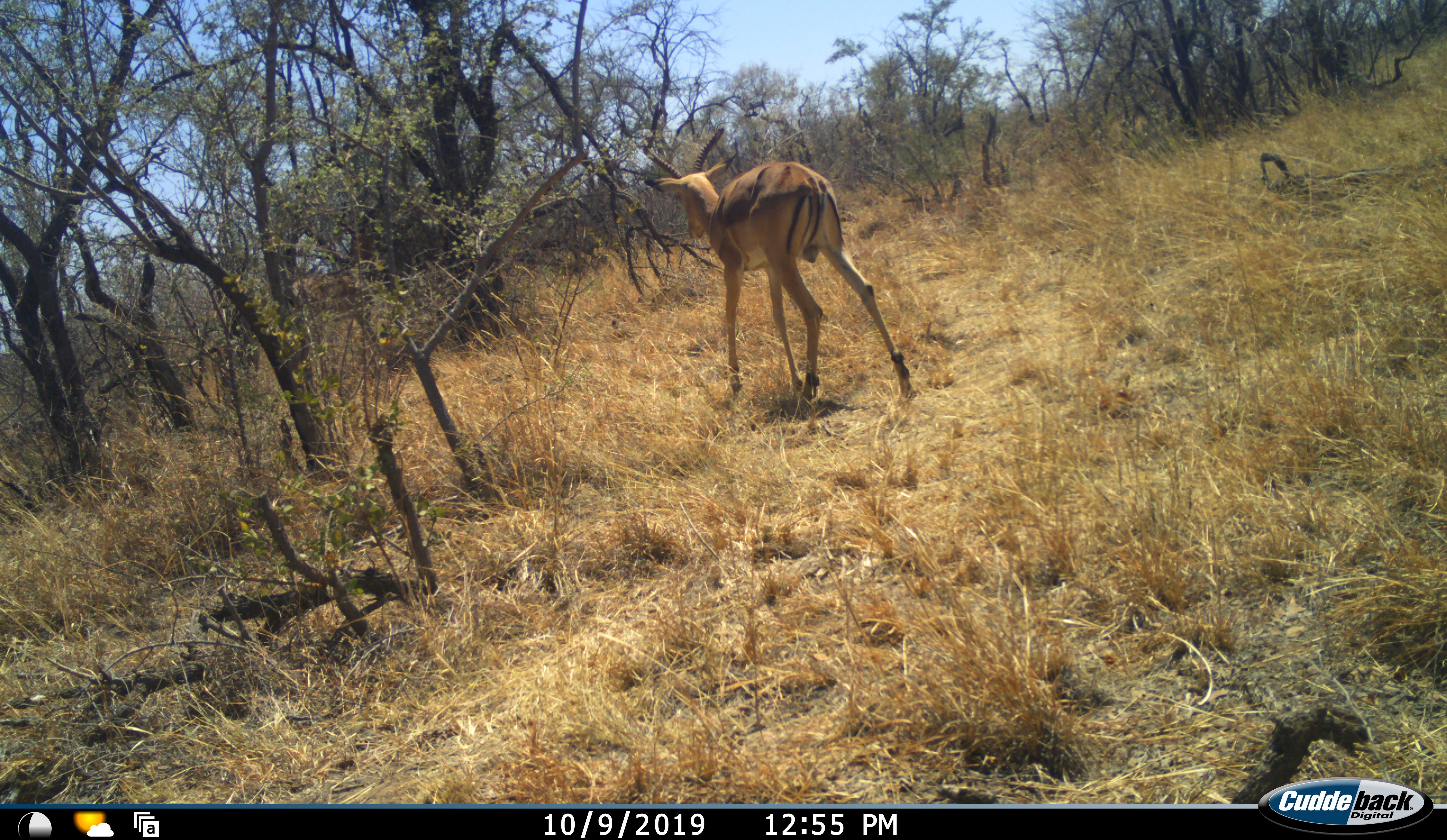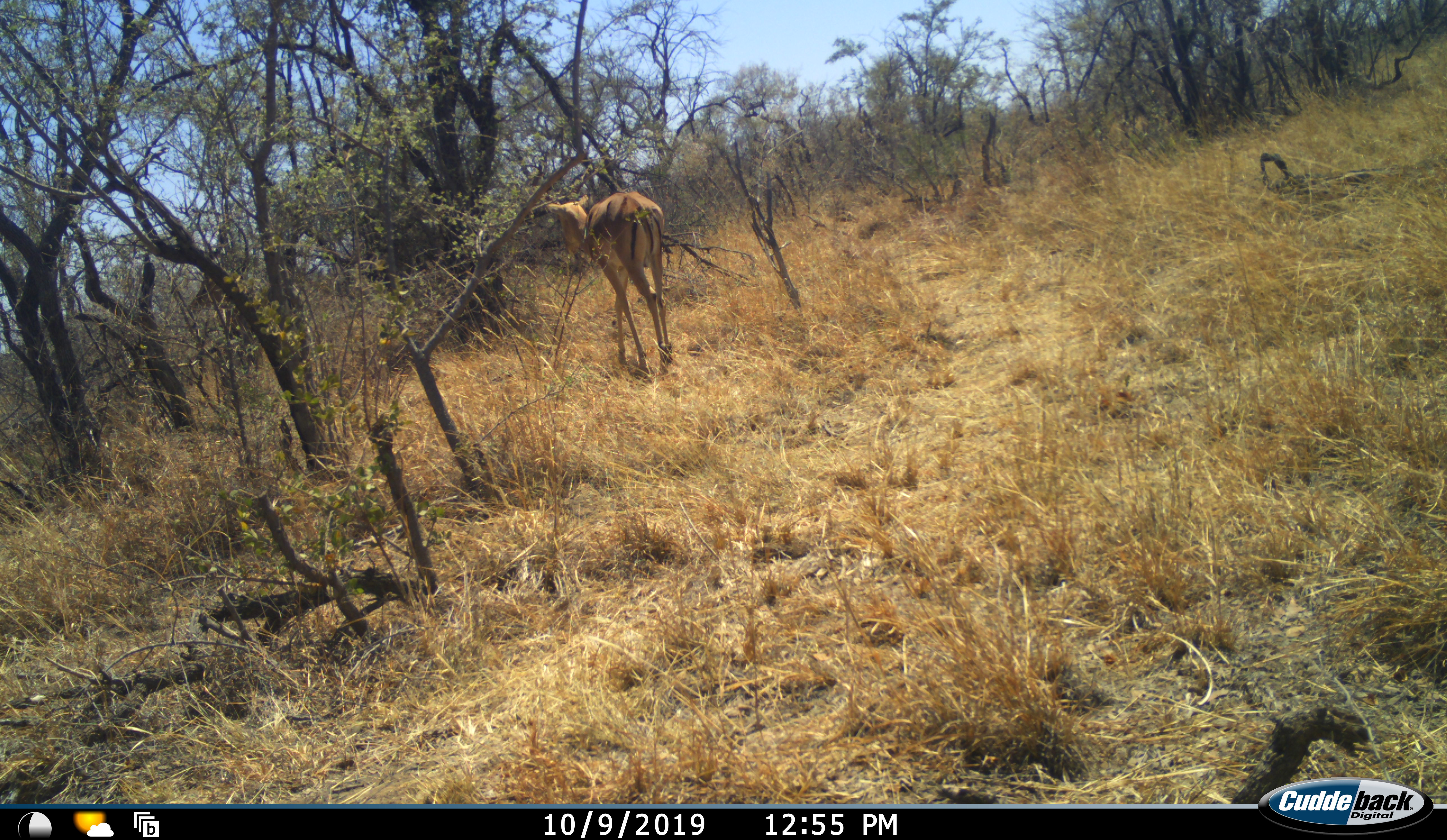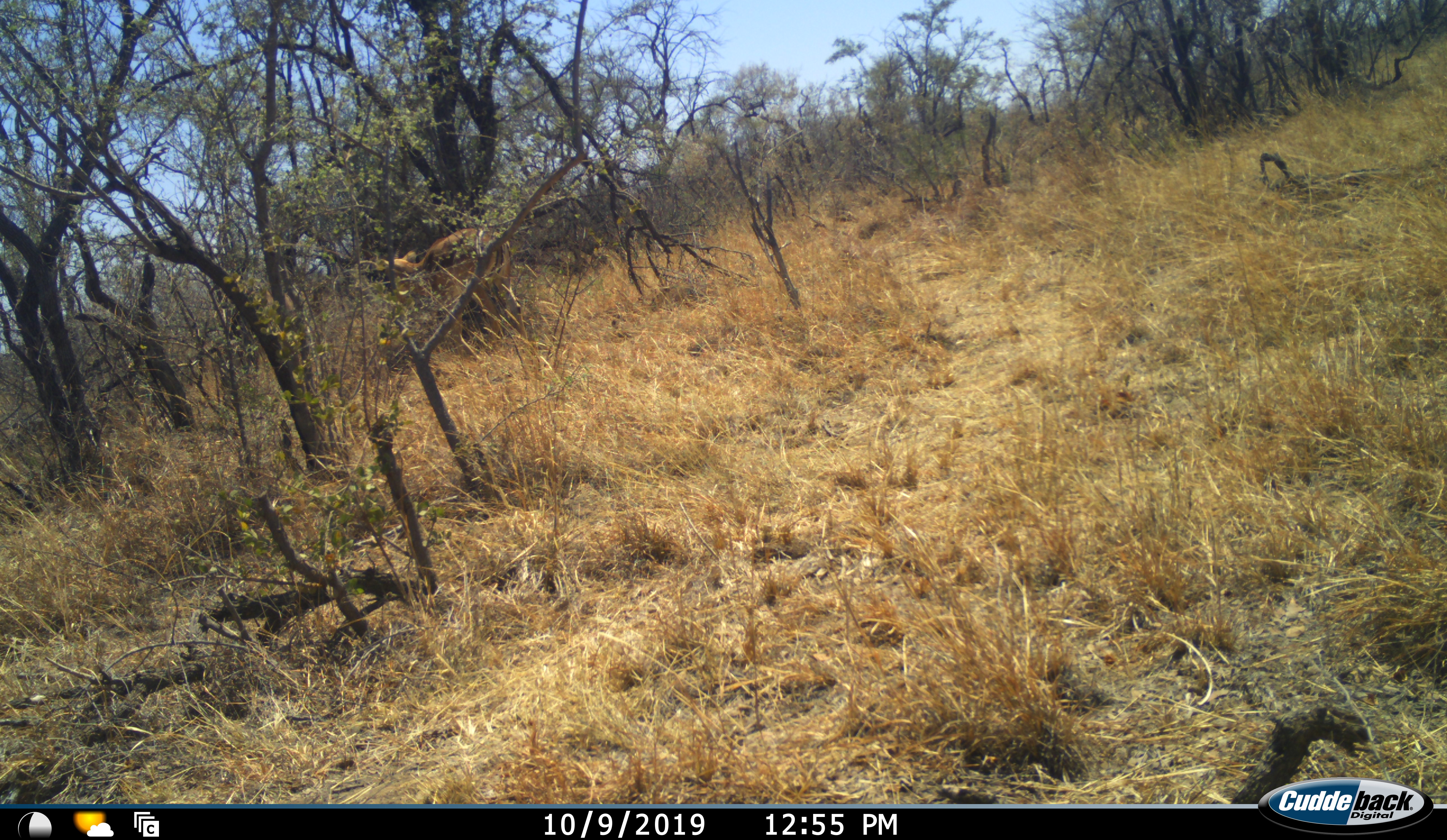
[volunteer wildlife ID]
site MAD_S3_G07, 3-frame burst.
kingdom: Animalia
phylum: Chordata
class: Mammalia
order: Artiodactyla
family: Bovidae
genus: Aepyceros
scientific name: Aepyceros melampus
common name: impala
Impala (Aepyceros melampus), count 2. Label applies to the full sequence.